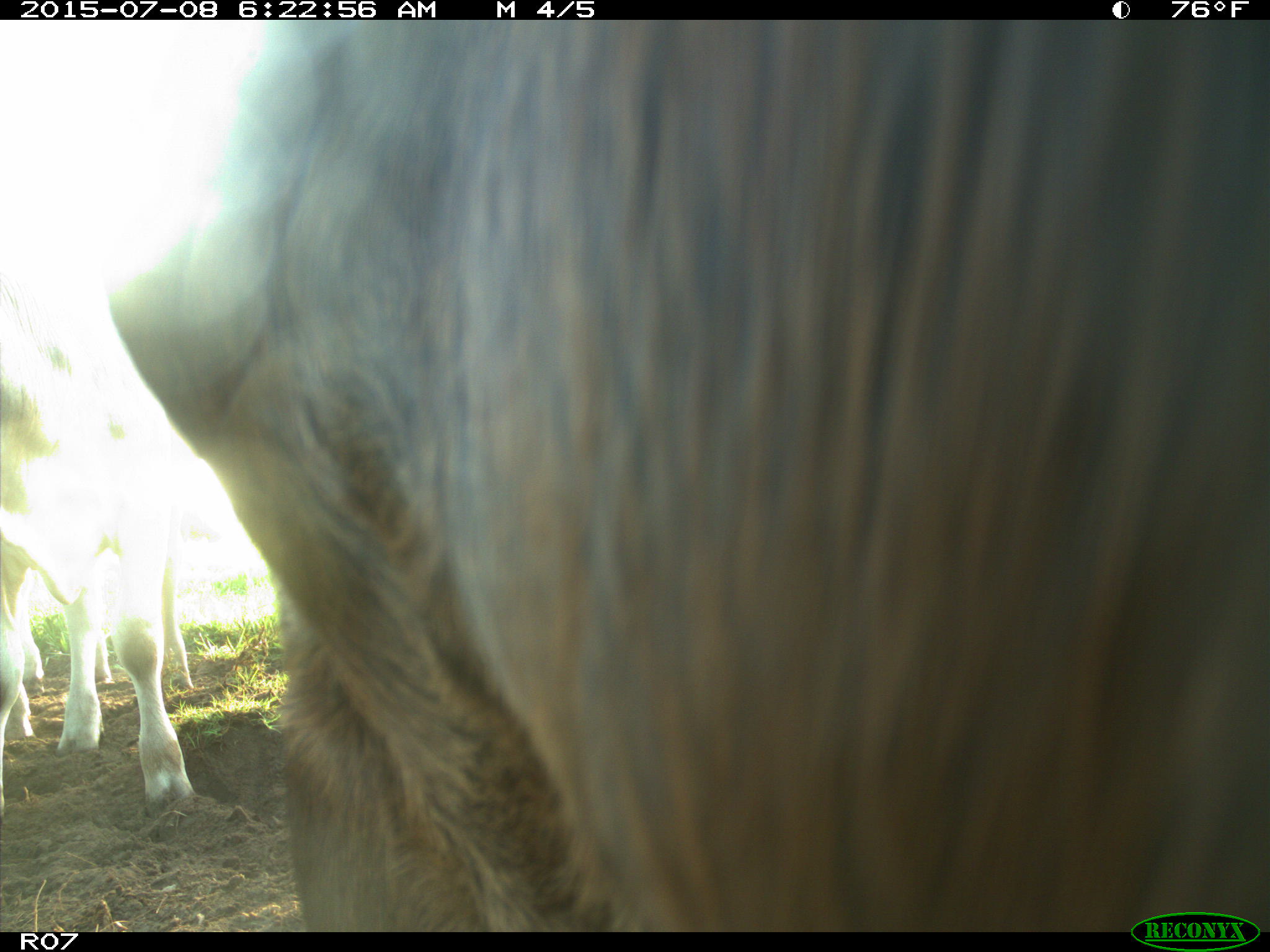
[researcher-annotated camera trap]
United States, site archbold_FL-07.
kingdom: Animalia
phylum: Chordata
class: Mammalia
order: Artiodactyla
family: Bovidae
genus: Bos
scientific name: Bos taurus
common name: domestic cow